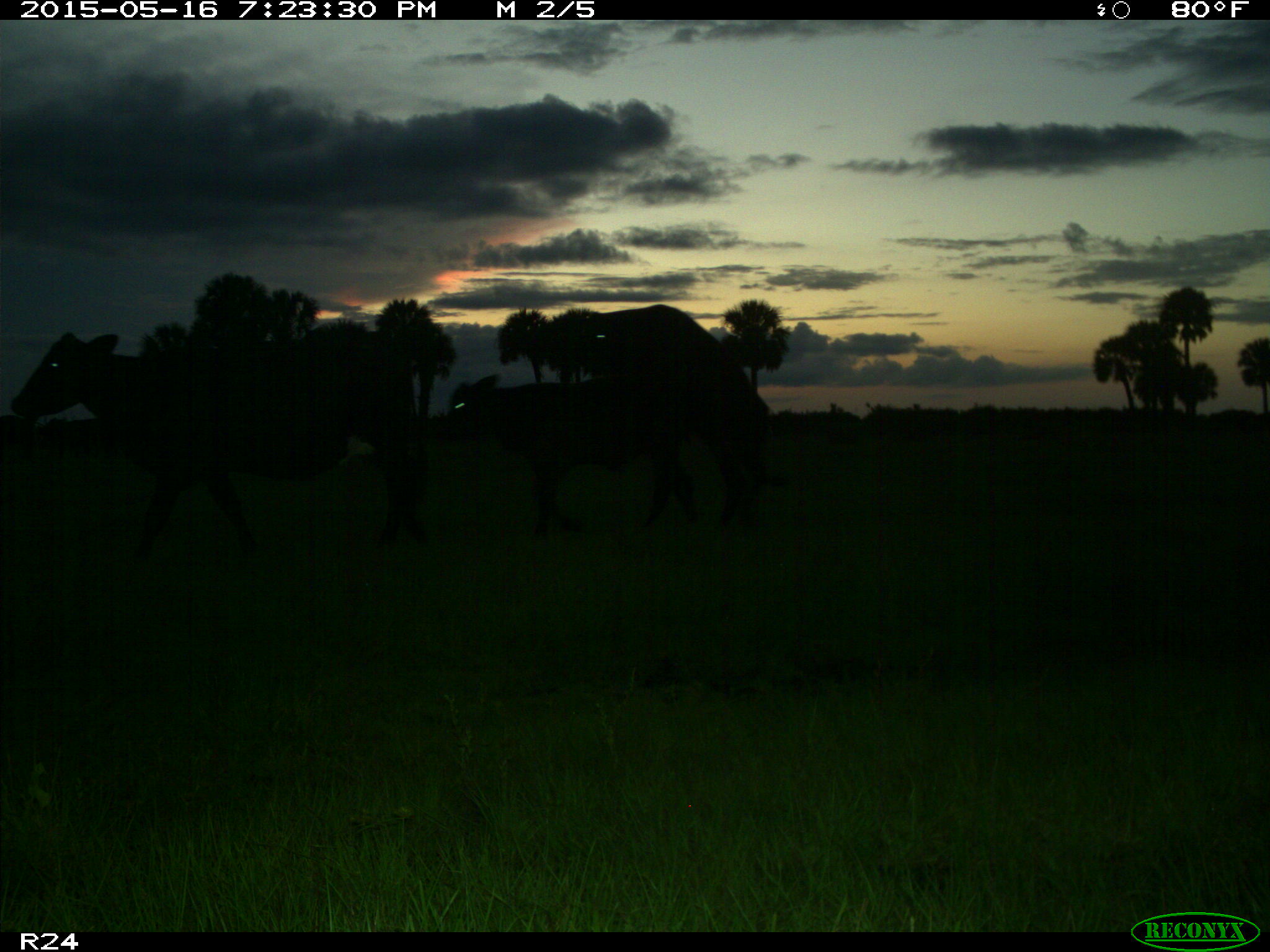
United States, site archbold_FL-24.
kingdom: Animalia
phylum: Chordata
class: Mammalia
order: Artiodactyla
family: Bovidae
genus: Bos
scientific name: Bos taurus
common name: domestic cow